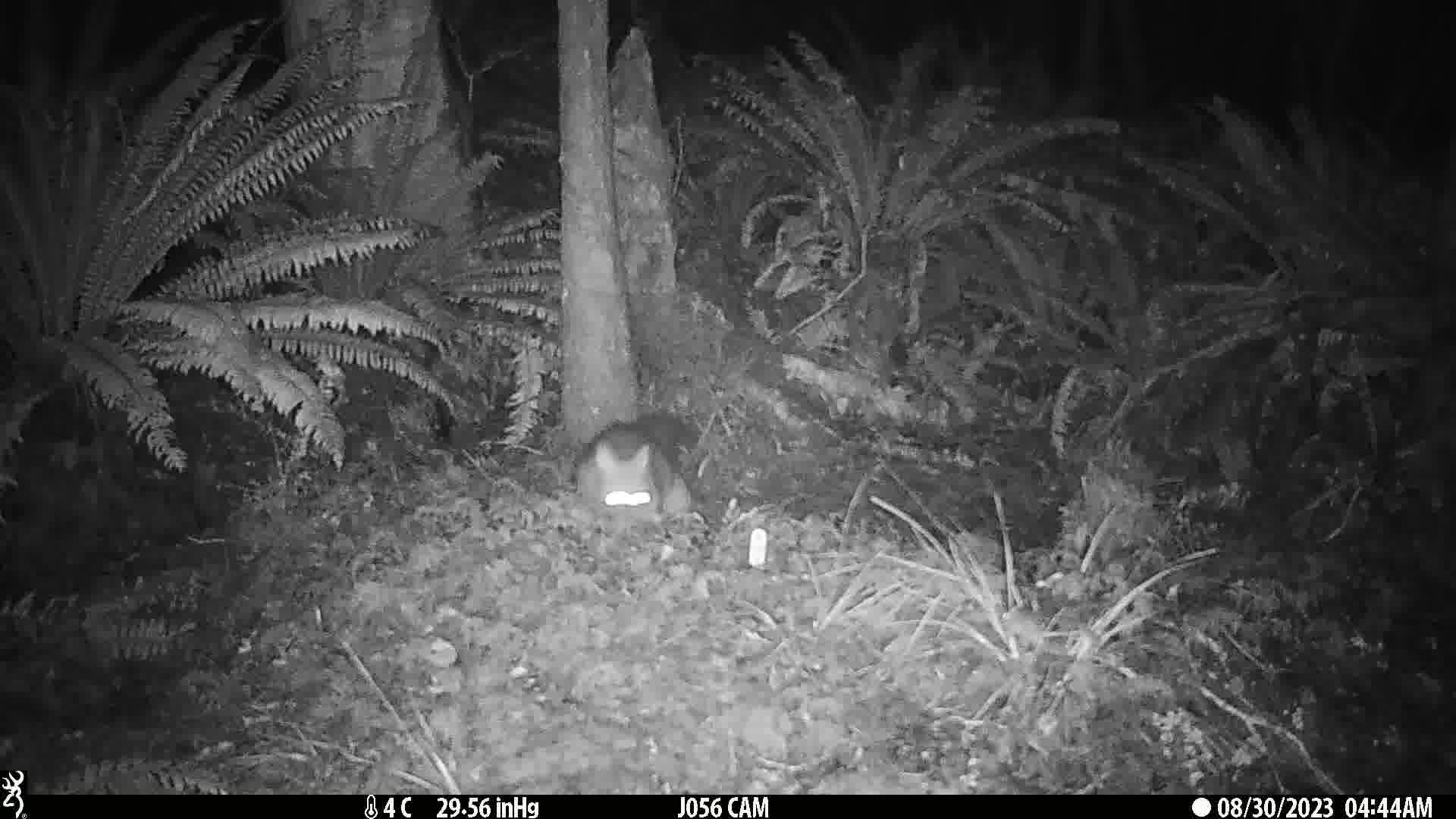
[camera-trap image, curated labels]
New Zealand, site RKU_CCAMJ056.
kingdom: Animalia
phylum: Chordata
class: Mammalia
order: Diprotodontia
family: Phalangeridae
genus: Trichosurus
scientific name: Trichosurus vulpecula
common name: common brushtail possum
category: possum